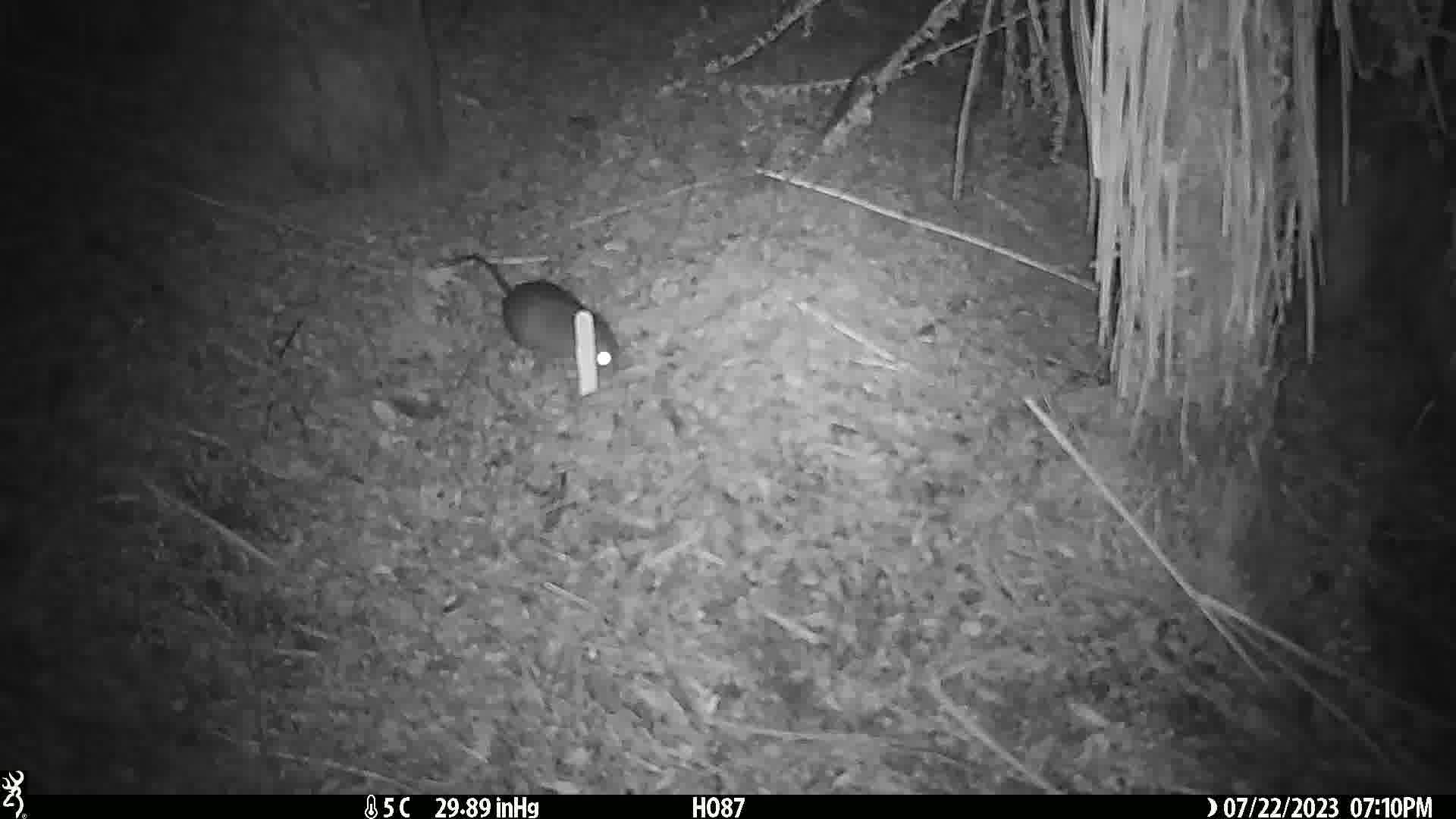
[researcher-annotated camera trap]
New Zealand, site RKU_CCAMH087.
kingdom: Animalia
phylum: Chordata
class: Mammalia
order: Rodentia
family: Muridae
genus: Rattus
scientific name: Rattus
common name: rat